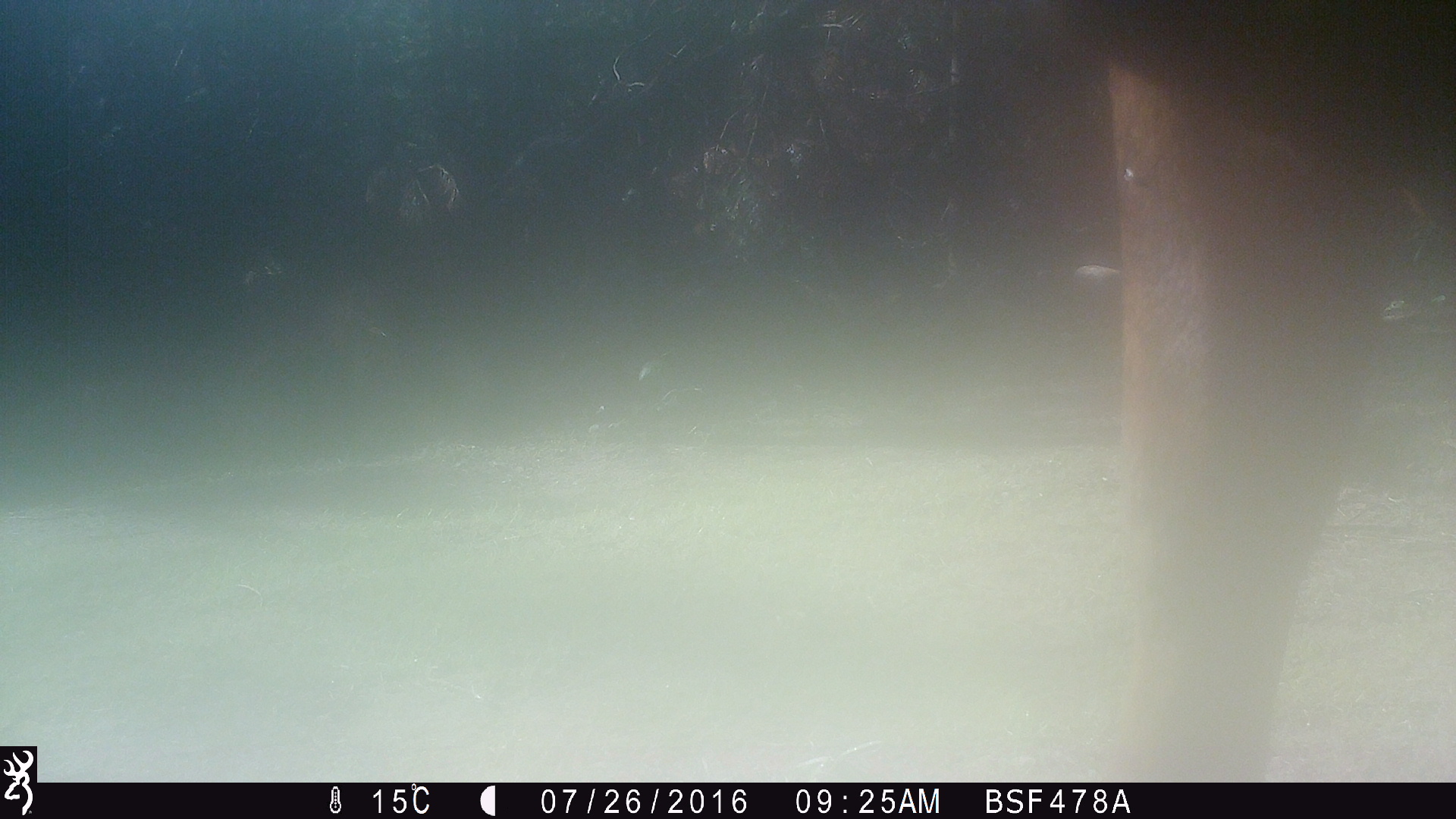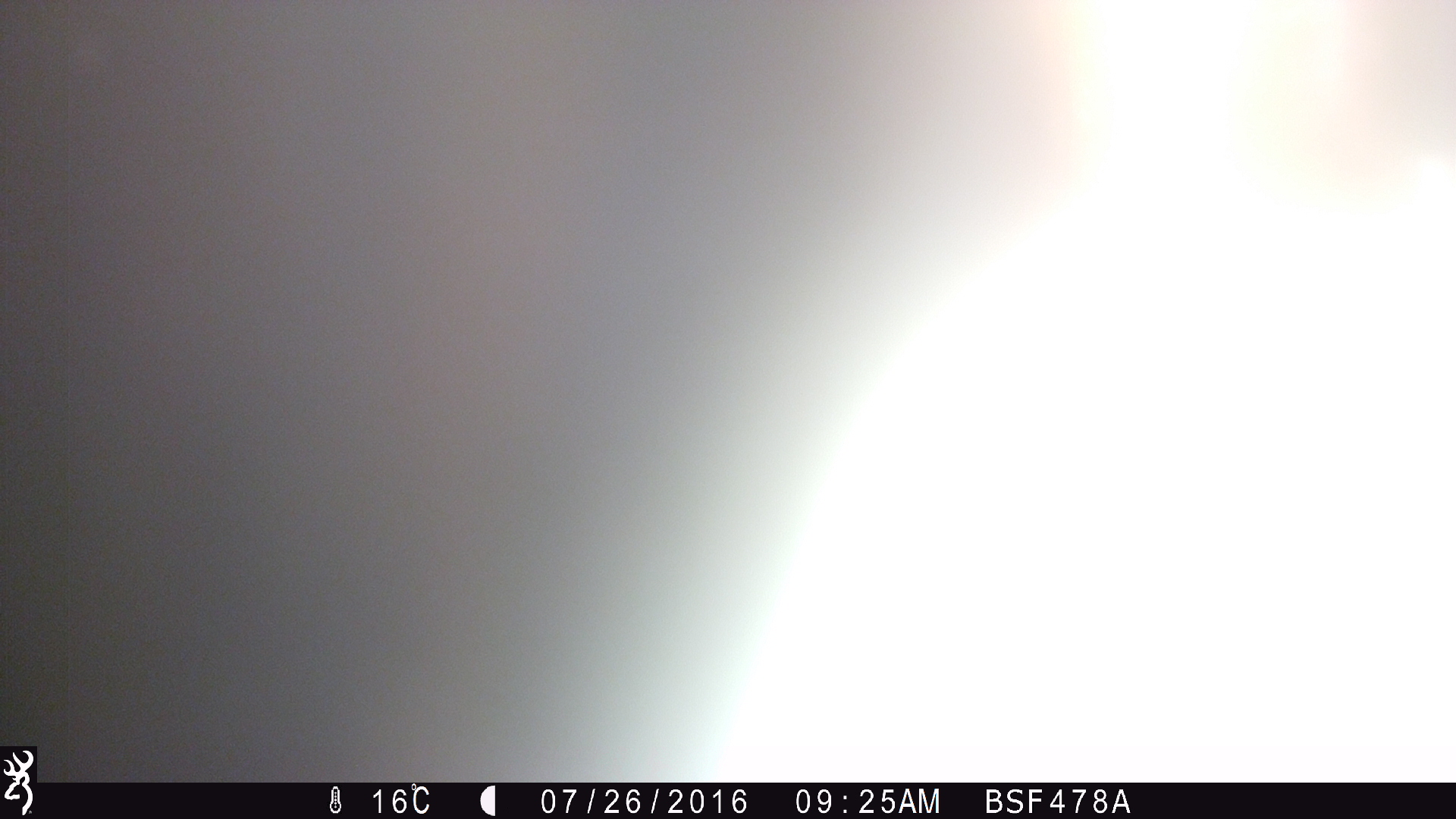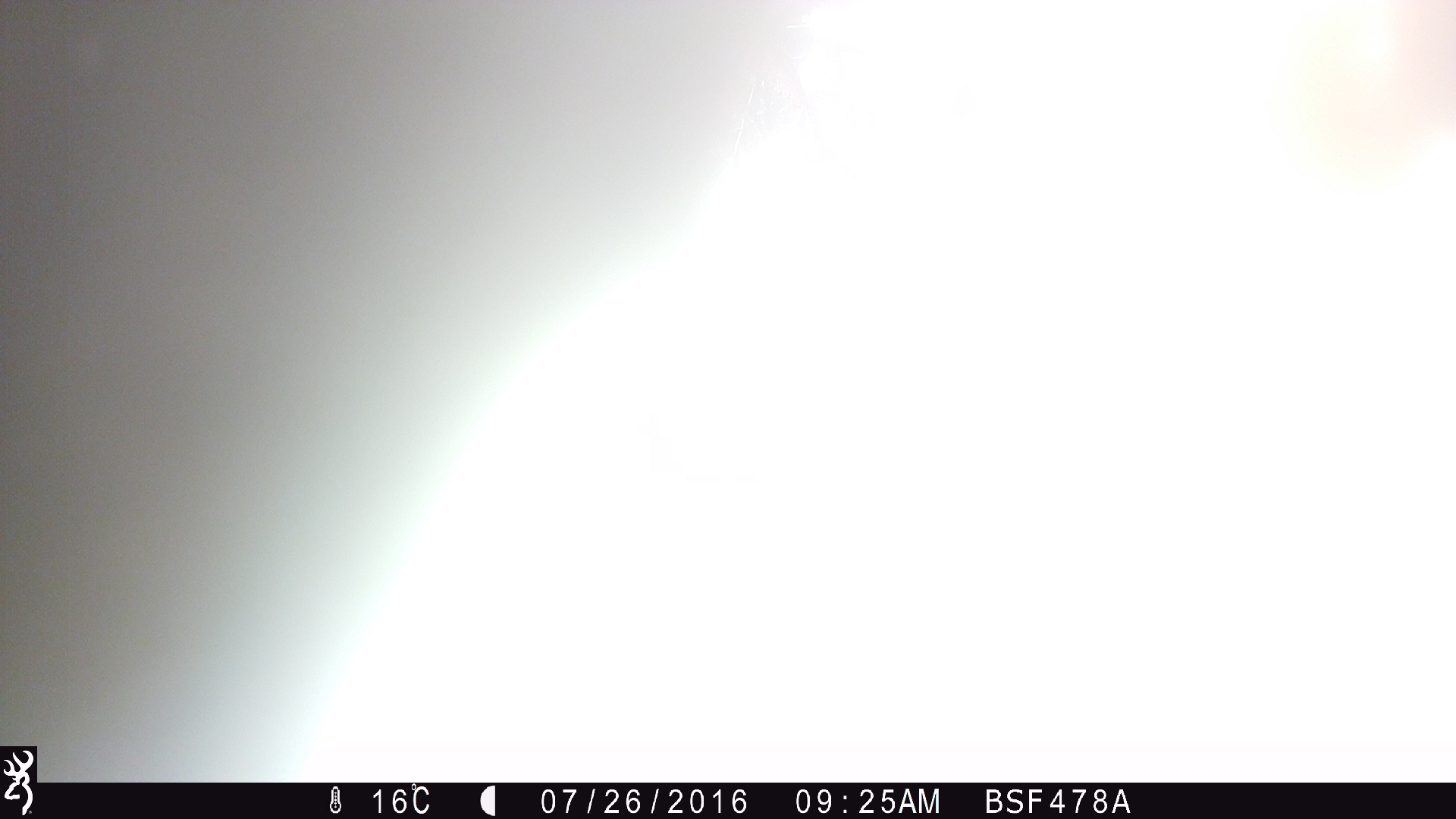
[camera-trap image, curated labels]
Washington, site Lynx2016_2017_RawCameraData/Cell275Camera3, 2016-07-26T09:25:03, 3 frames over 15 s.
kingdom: Animalia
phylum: Chordata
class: Mammalia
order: Artiodactyla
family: Bovidae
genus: Bos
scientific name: Bos taurus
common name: domestic cattle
Domestic cattle (Bos taurus). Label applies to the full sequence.